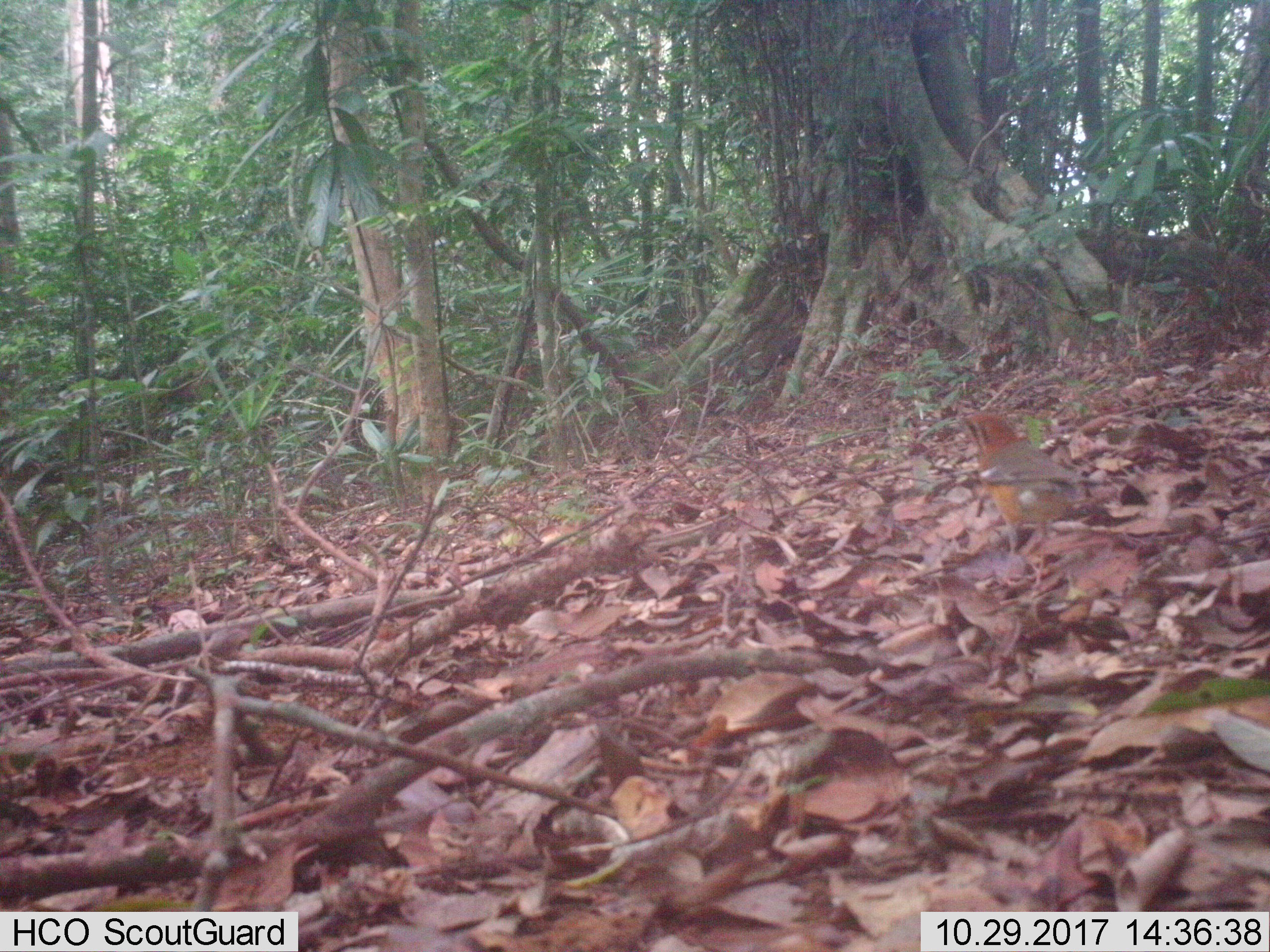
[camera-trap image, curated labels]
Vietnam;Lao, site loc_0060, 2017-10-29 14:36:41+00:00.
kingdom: Animalia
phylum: Chordata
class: Aves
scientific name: Aves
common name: bird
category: unidentified bird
Unidentified bird (bird) (Aves). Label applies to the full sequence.